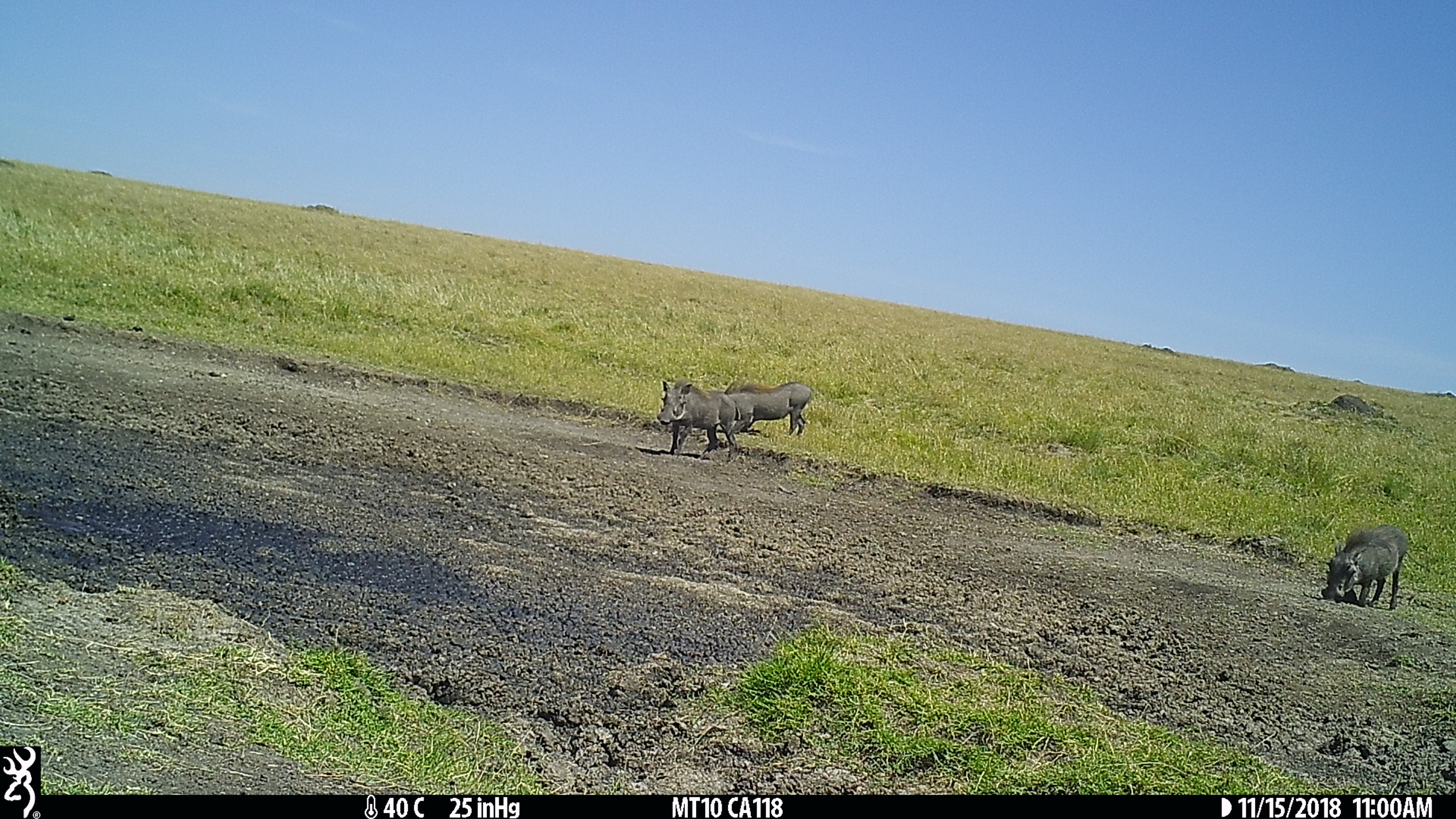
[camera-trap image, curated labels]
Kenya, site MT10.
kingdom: Animalia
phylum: Chordata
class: Mammalia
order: Artiodactyla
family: Suidae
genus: Phacochoerus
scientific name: Phacochoerus africanus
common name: common warthog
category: warthog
Warthog (common warthog) (Phacochoerus africanus).